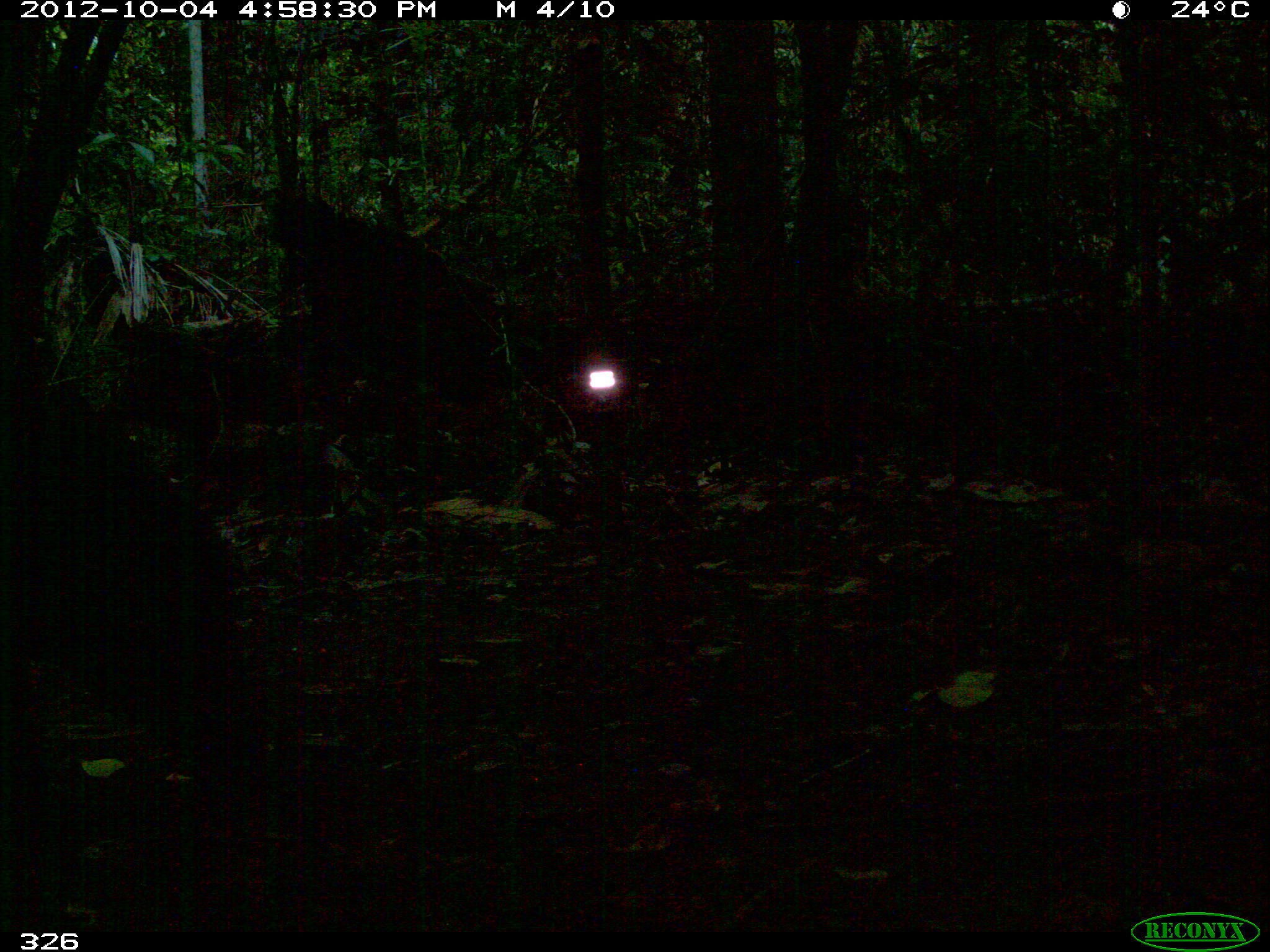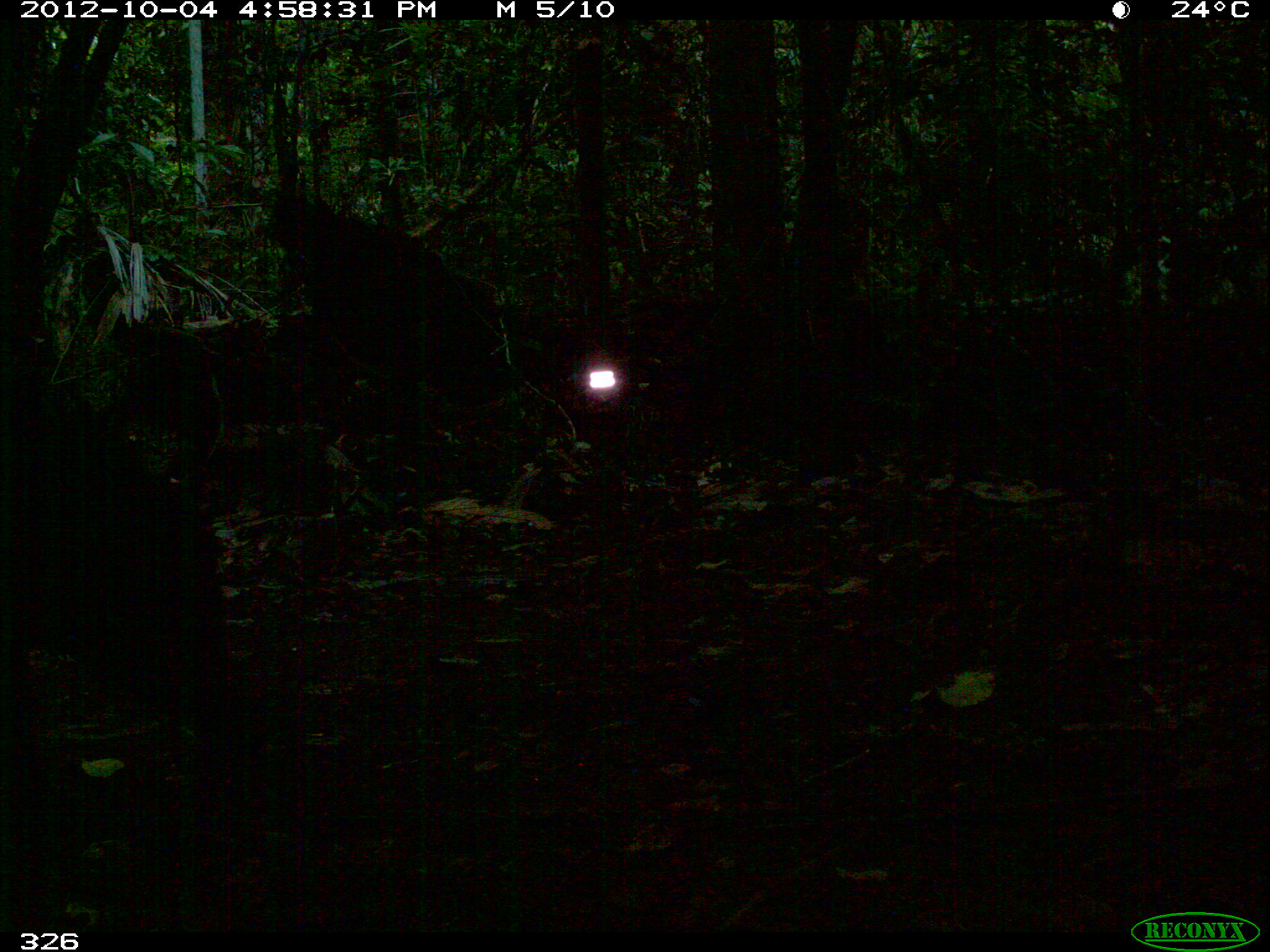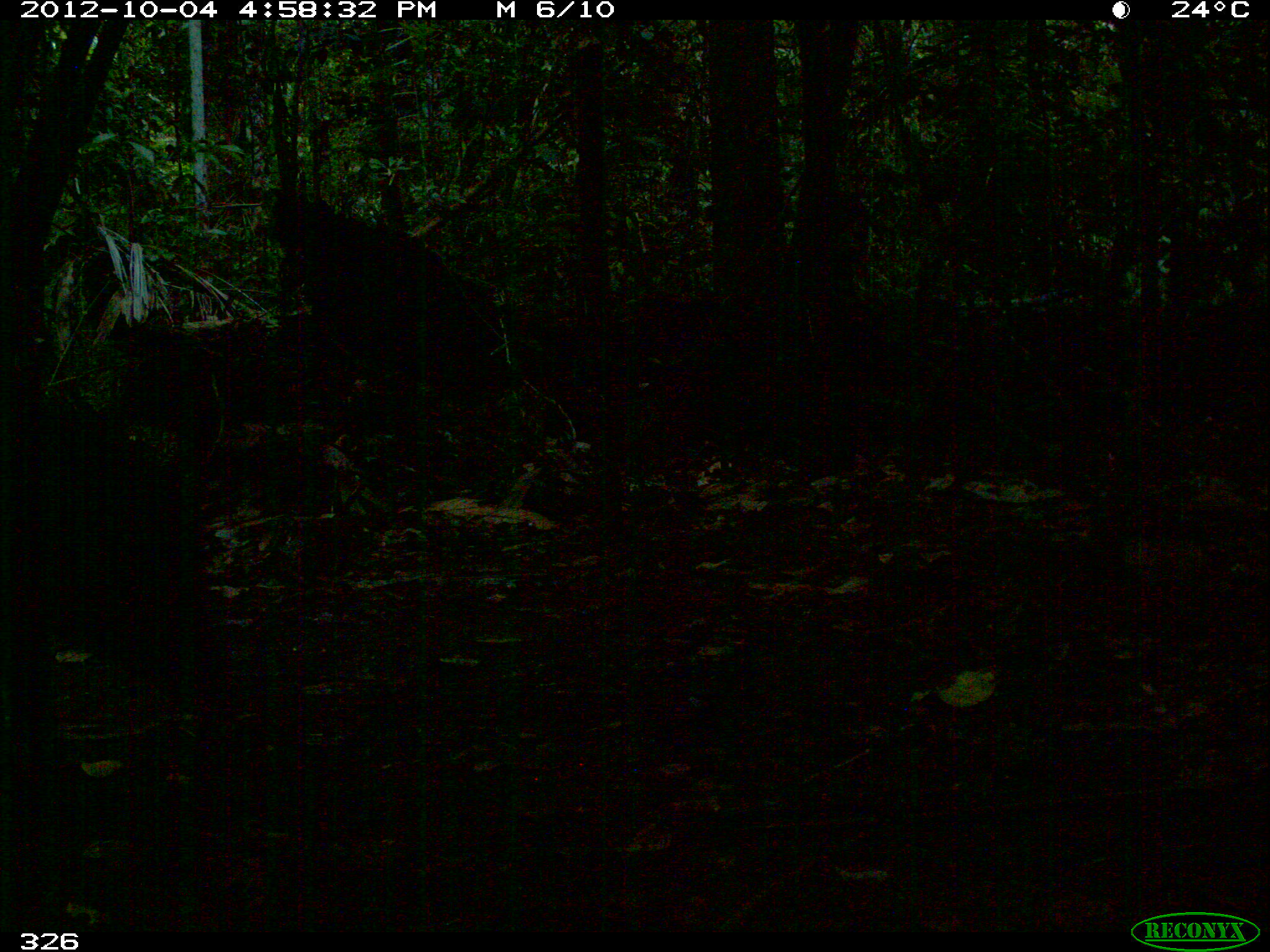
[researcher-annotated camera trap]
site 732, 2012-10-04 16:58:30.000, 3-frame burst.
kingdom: Animalia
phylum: Chordata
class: Mammalia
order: Artiodactyla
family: Tayassuidae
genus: Tayassu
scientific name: Tayassu pecari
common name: white-lipped peccary